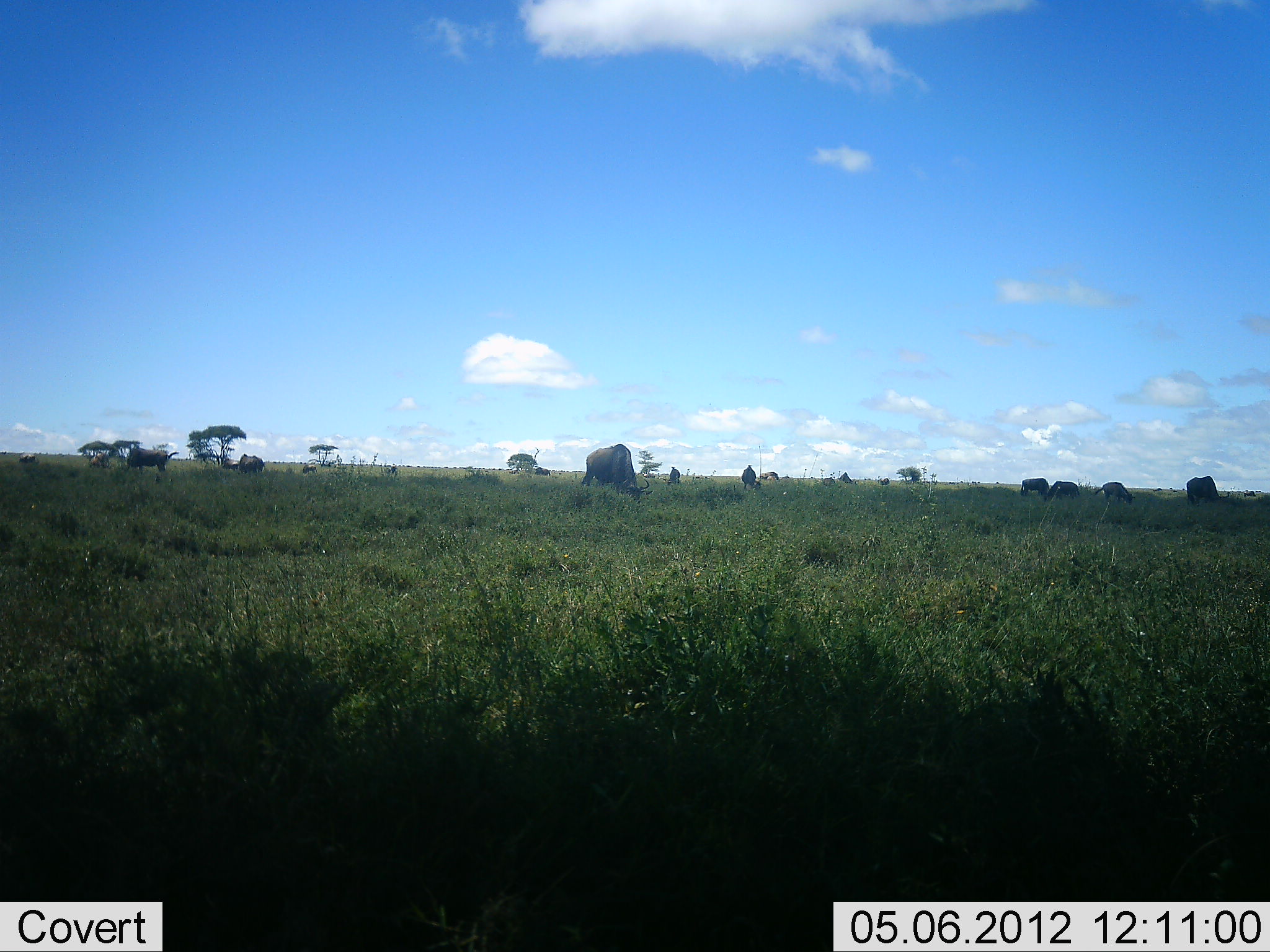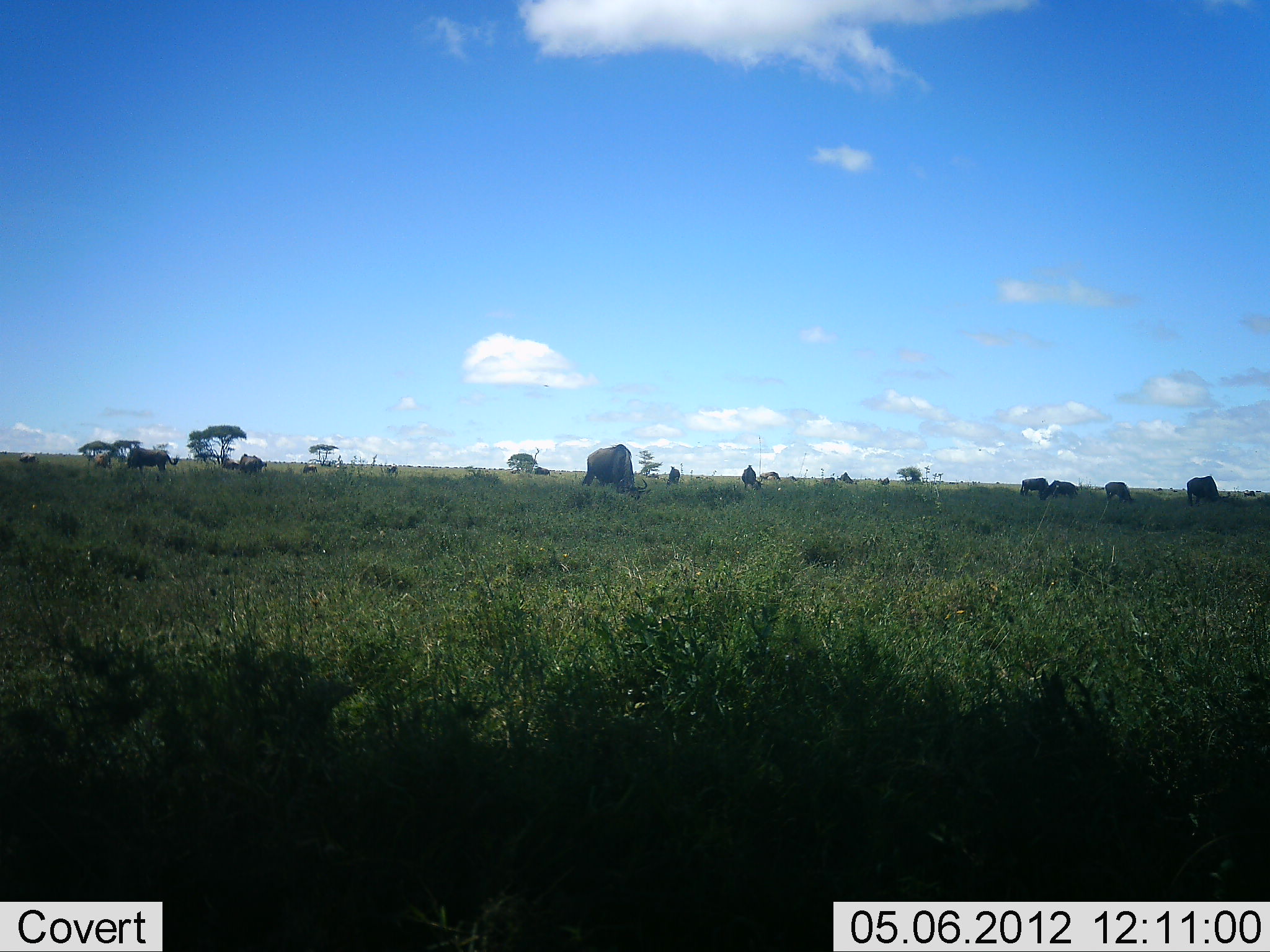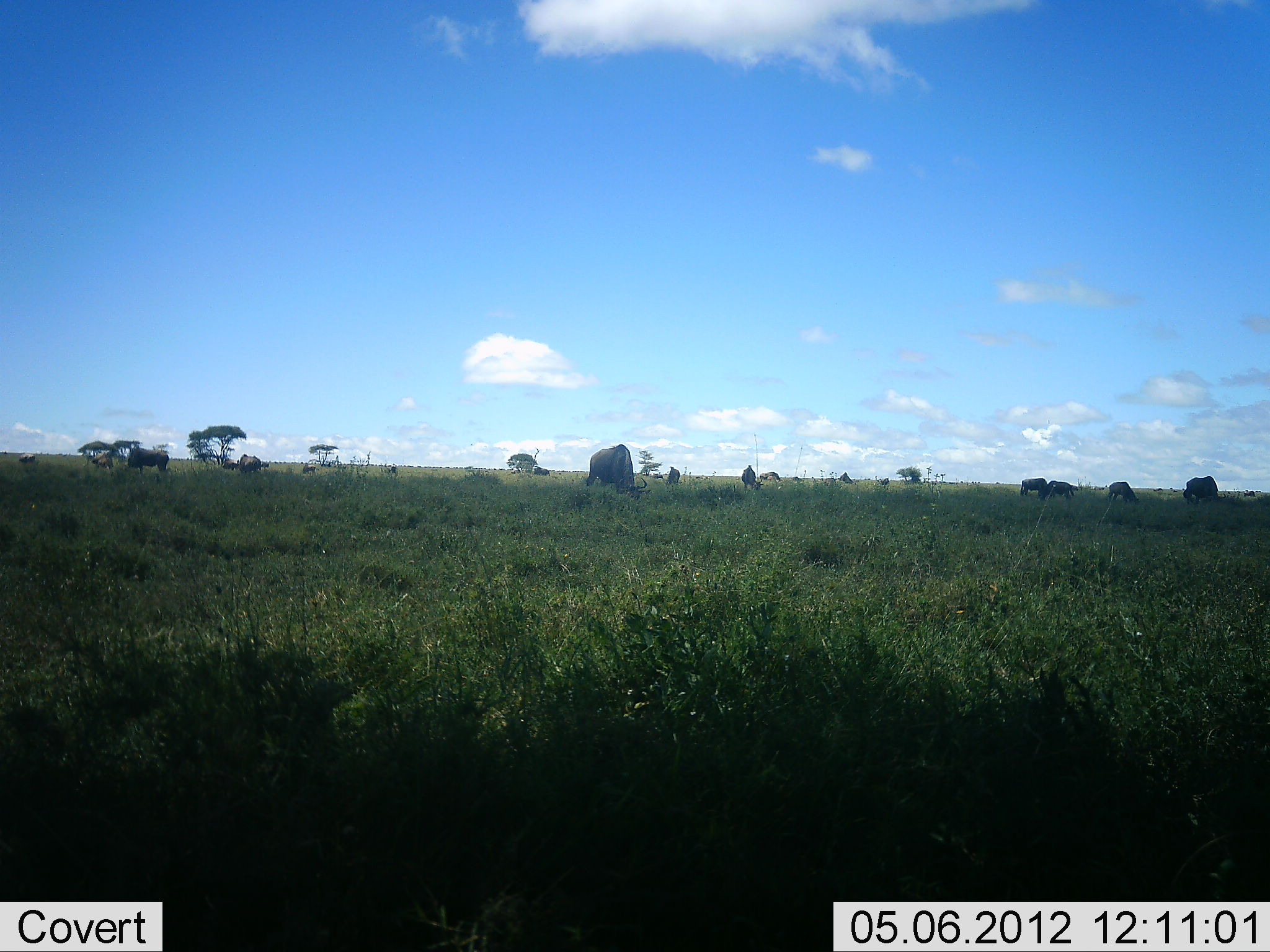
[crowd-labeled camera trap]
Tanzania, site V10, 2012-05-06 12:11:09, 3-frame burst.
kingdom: Animalia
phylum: Chordata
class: Mammalia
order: Artiodactyla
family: Bovidae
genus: Connochaetes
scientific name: Connochaetes taurinus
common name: blue wildebeest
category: wildebeest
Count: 11-50.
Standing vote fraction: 40%.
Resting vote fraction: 0%.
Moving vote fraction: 0%.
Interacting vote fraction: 0%.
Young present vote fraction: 0%.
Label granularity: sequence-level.